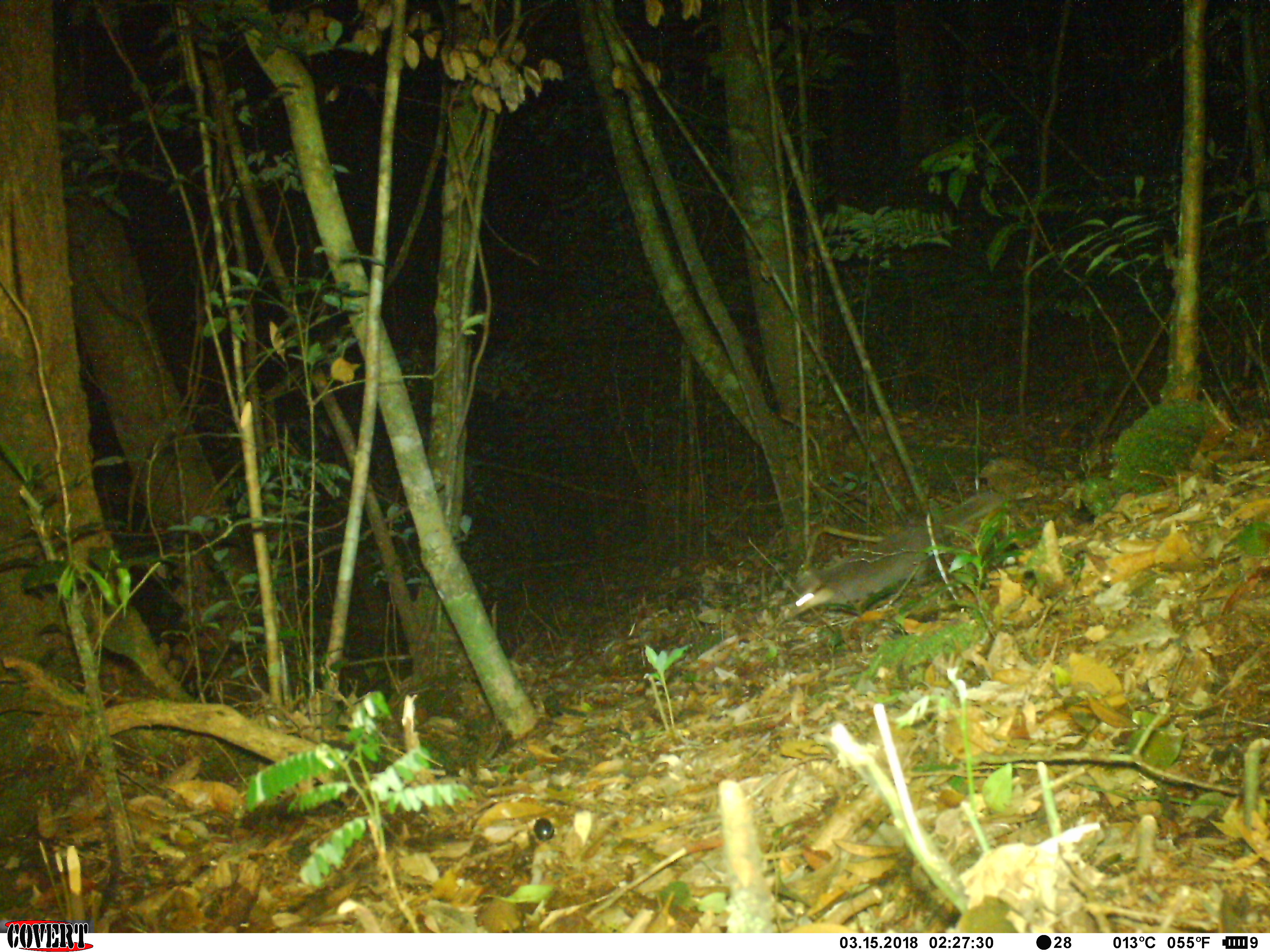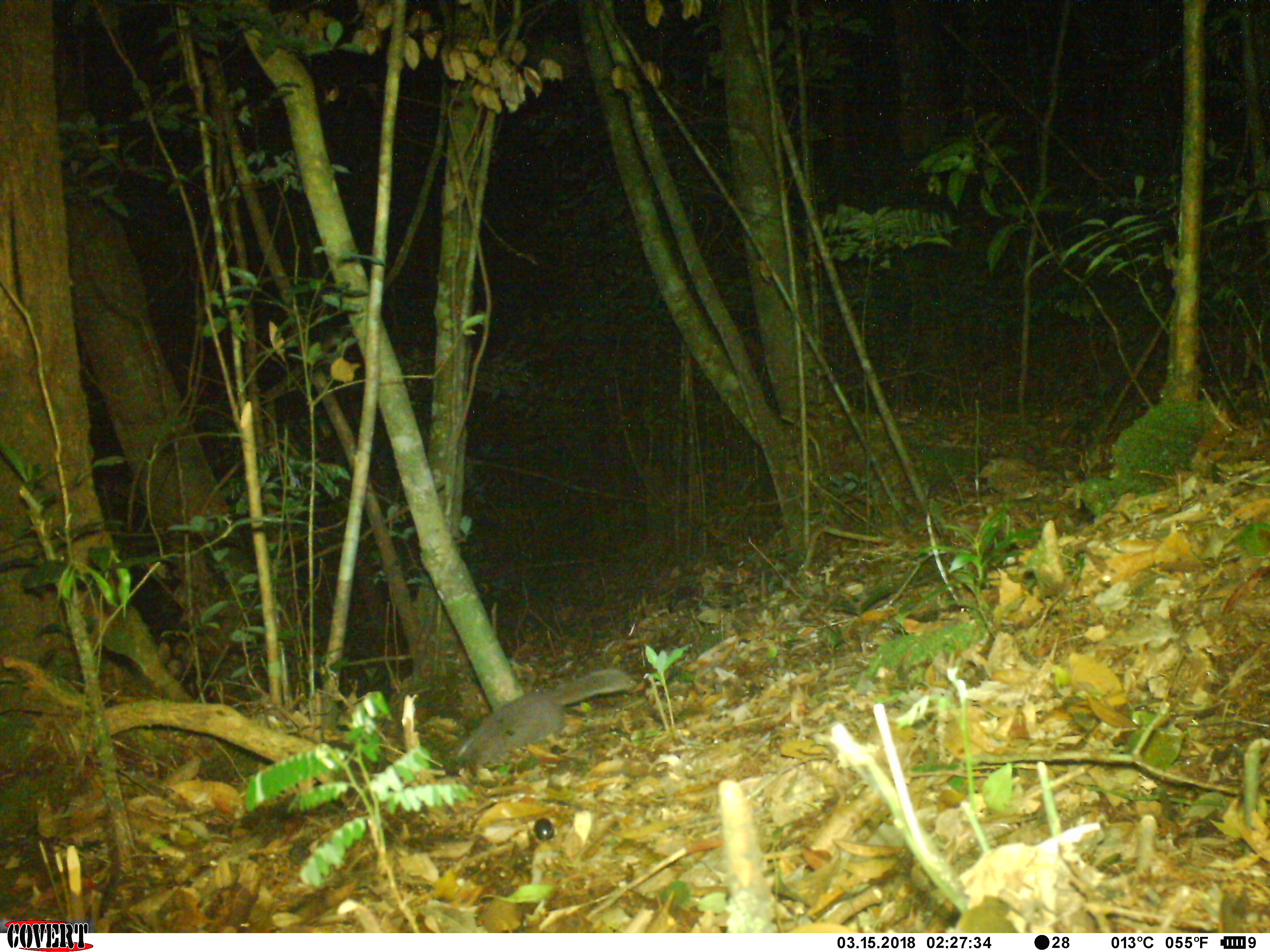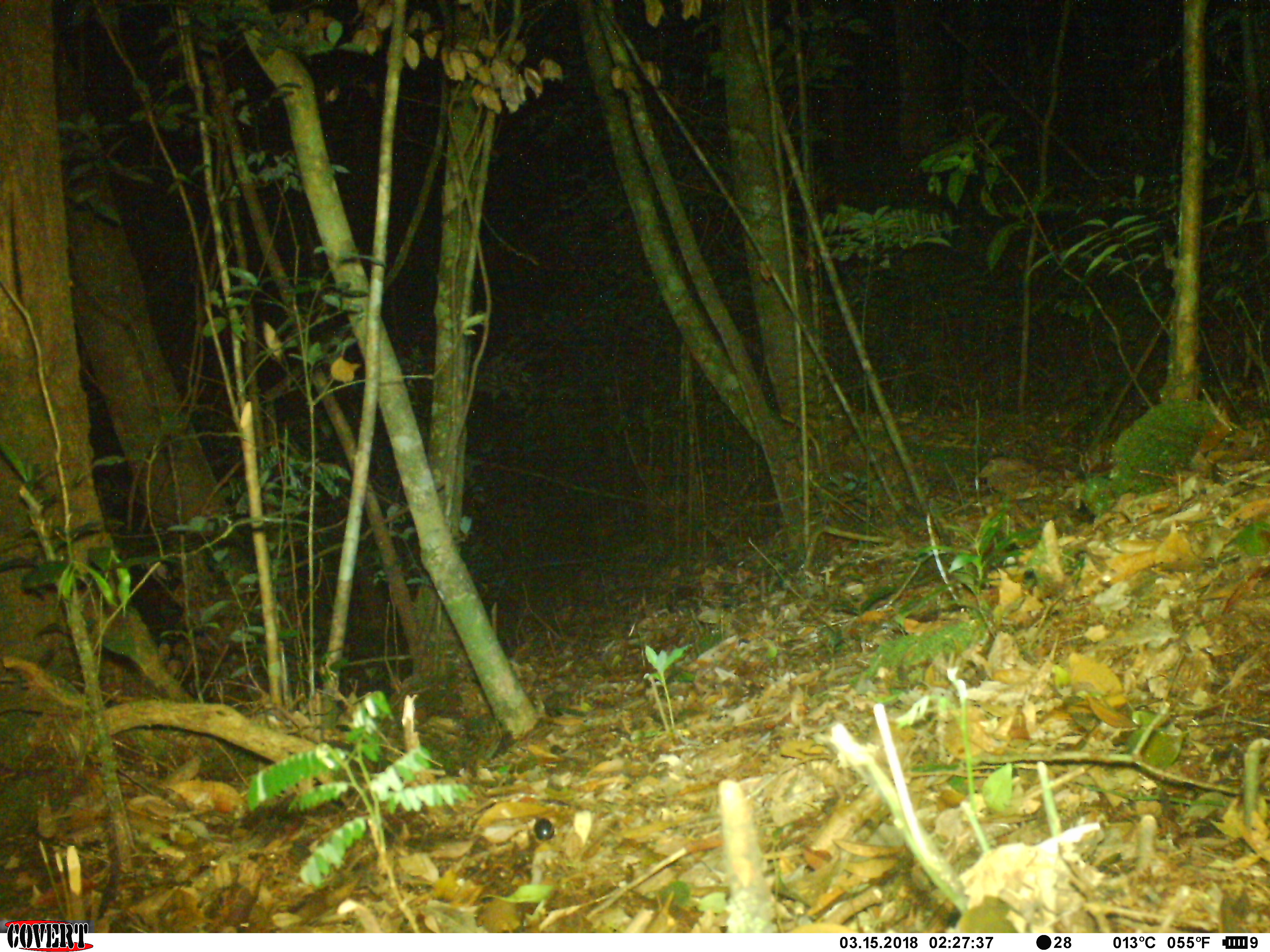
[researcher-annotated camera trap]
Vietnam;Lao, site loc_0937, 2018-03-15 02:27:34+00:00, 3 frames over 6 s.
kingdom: Animalia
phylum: Chordata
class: Mammalia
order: Carnivora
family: Mustelidae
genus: Melogale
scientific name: Melogale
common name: ferret badger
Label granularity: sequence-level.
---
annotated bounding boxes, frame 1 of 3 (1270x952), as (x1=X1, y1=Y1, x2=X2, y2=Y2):
ferret badger: (x1=785, y1=491, x2=1005, y2=618)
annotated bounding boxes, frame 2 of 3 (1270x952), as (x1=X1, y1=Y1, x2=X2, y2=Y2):
ferret badger: (x1=453, y1=668, x2=636, y2=768)